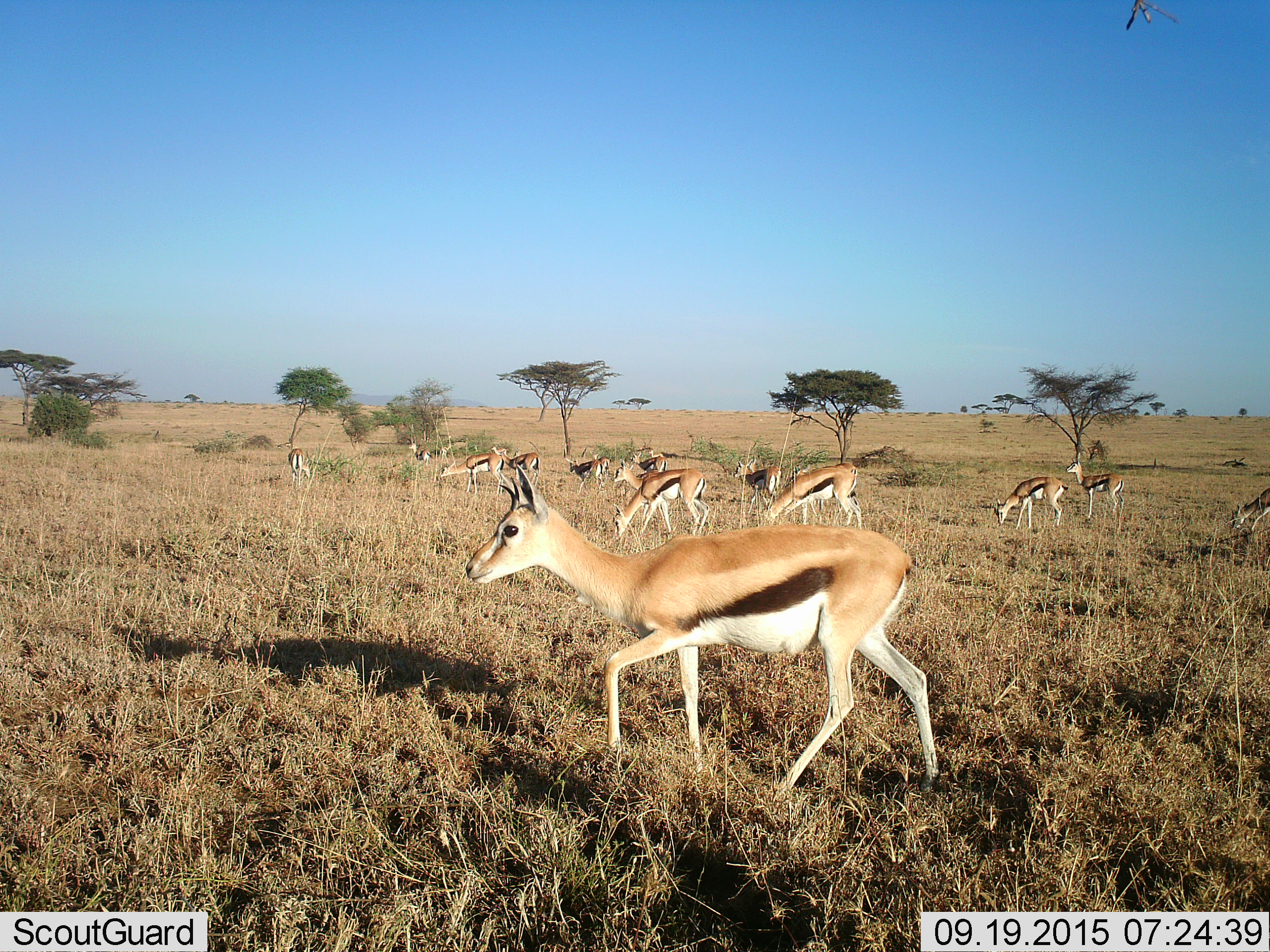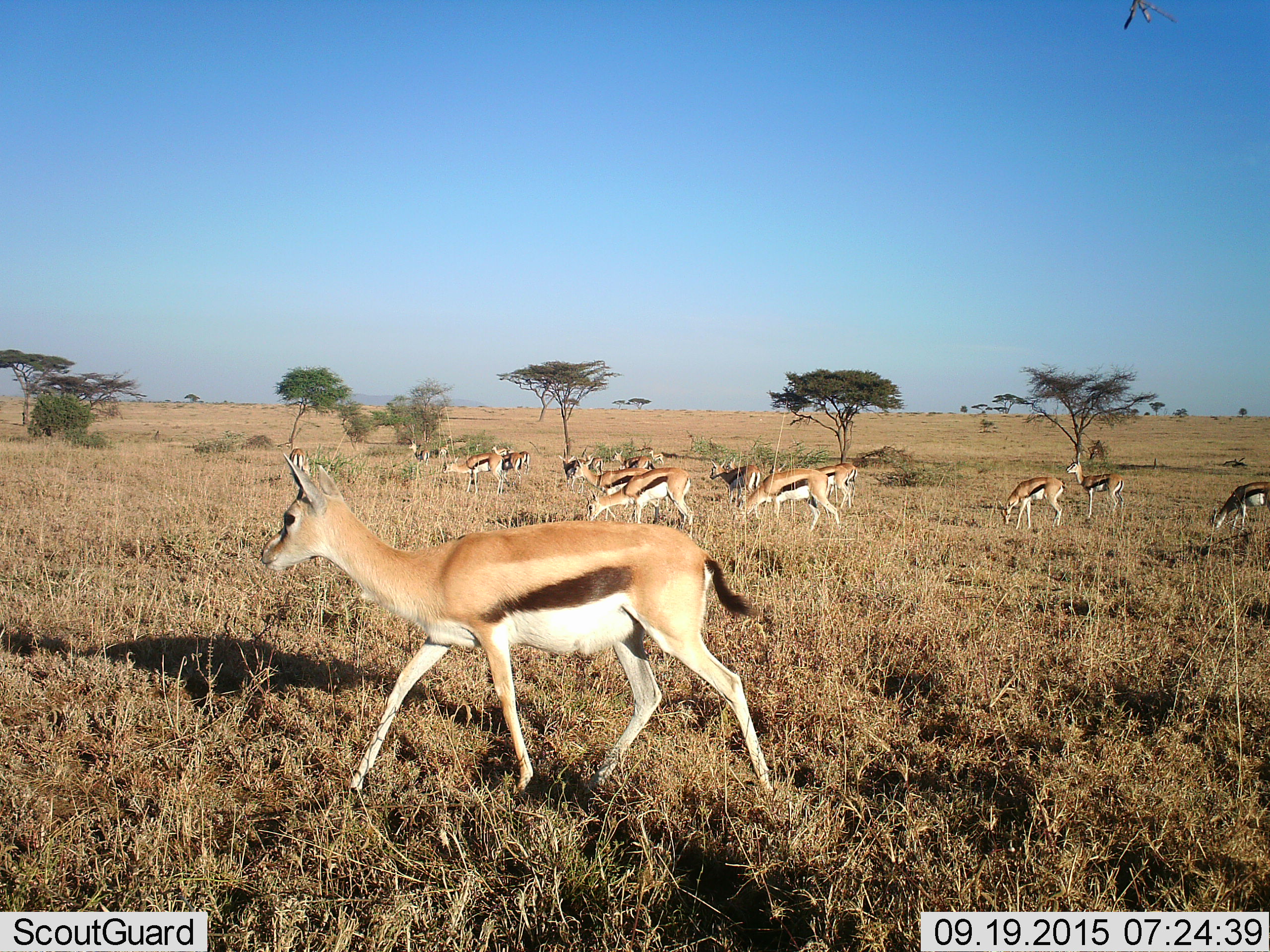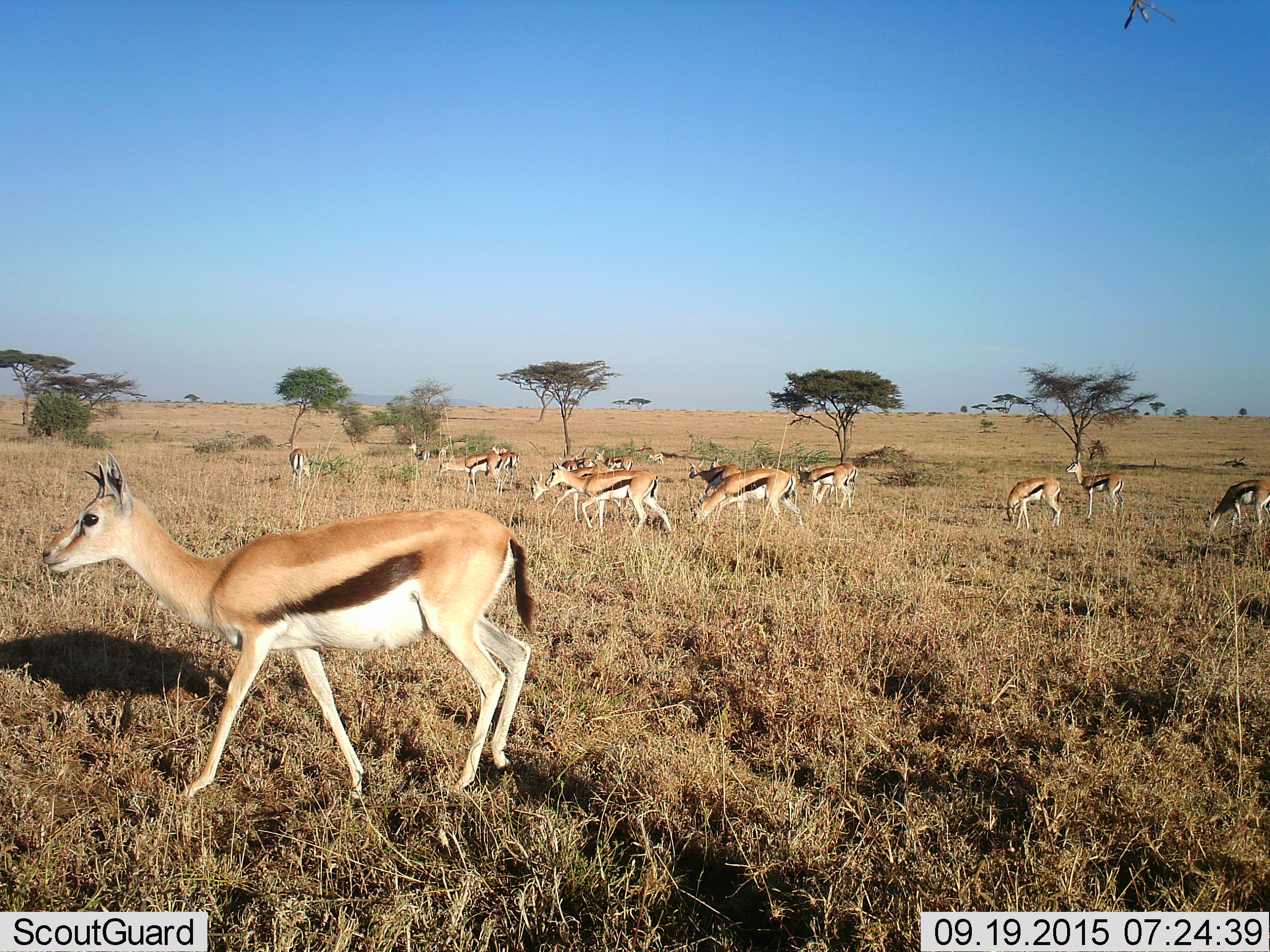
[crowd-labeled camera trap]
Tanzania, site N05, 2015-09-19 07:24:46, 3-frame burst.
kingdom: Animalia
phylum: Chordata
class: Mammalia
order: Artiodactyla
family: Bovidae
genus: Eudorcas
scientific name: Eudorcas thomsonii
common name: thomson's gazelle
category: gazellethomsons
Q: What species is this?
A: Gazellethomsons (thomson's gazelle) (Eudorcas thomsonii).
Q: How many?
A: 11-50.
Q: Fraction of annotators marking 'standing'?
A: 57%.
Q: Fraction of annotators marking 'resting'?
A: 0%.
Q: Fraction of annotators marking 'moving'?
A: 71%.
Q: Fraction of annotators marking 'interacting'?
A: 0%.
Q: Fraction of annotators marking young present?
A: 0%.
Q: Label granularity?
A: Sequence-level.